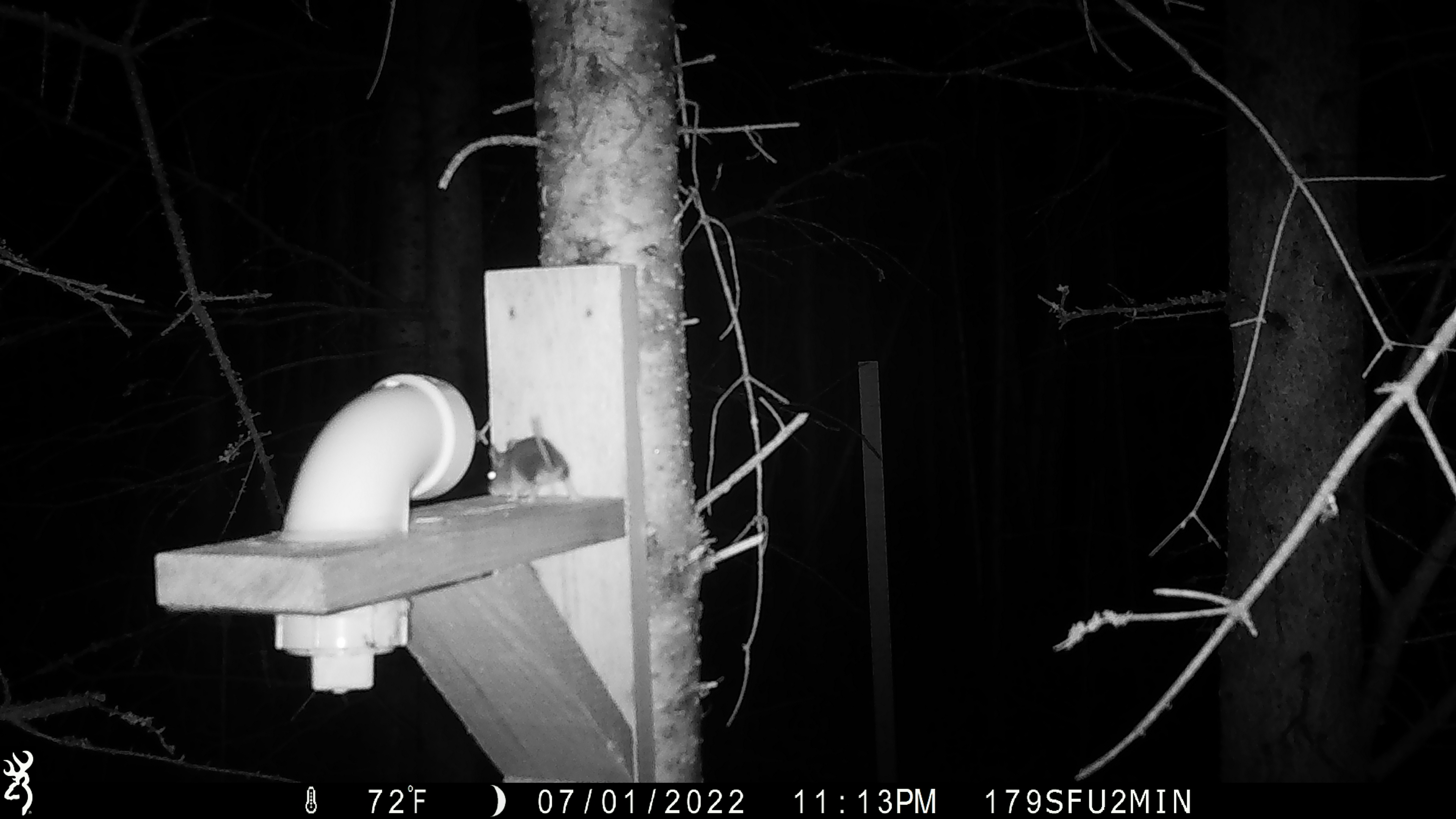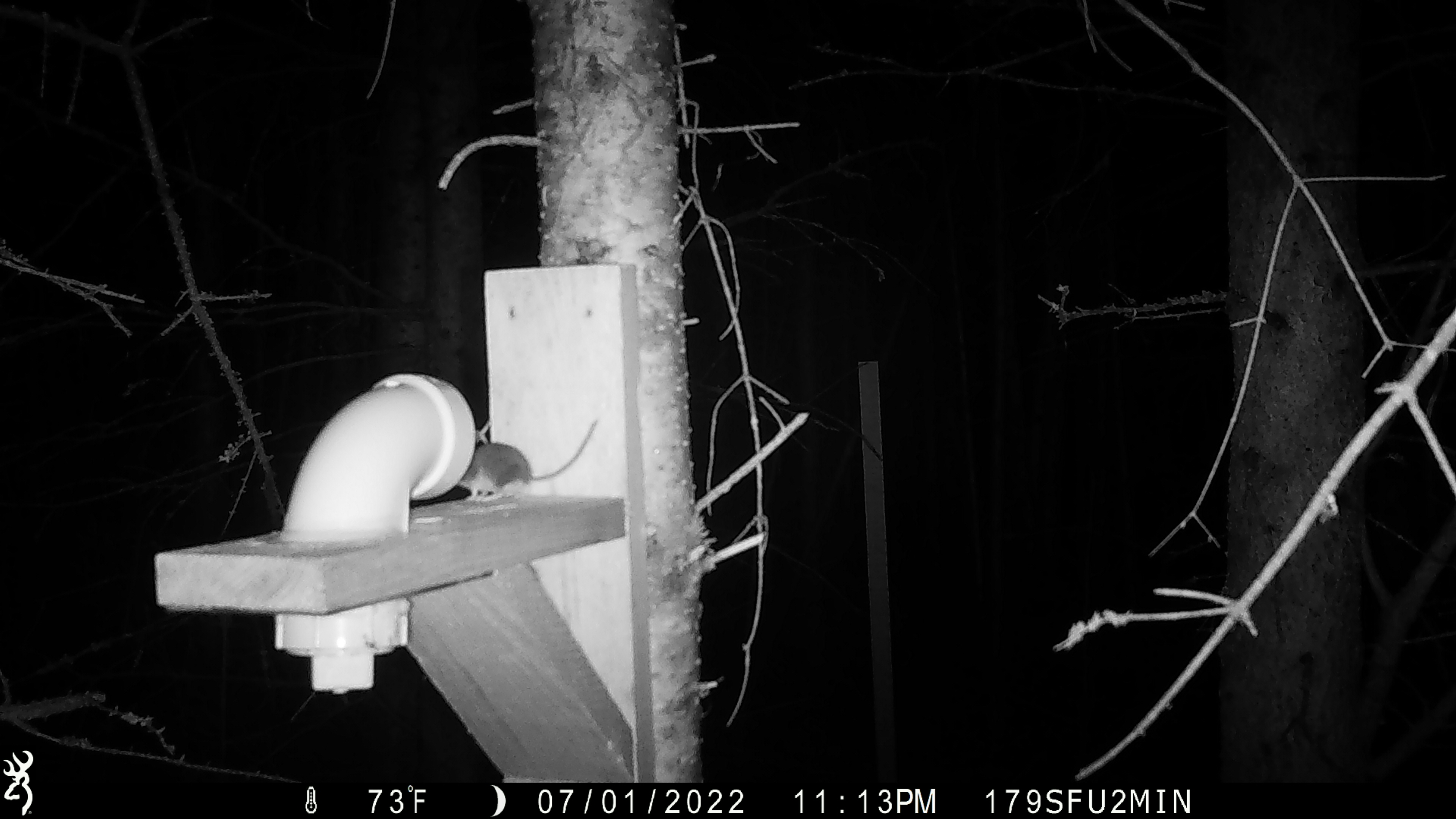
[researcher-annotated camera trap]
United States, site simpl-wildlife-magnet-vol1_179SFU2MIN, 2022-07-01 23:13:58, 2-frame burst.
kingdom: Animalia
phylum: Chordata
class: Mammalia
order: Rodentia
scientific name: Rodentia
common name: mouse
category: mouse sp.